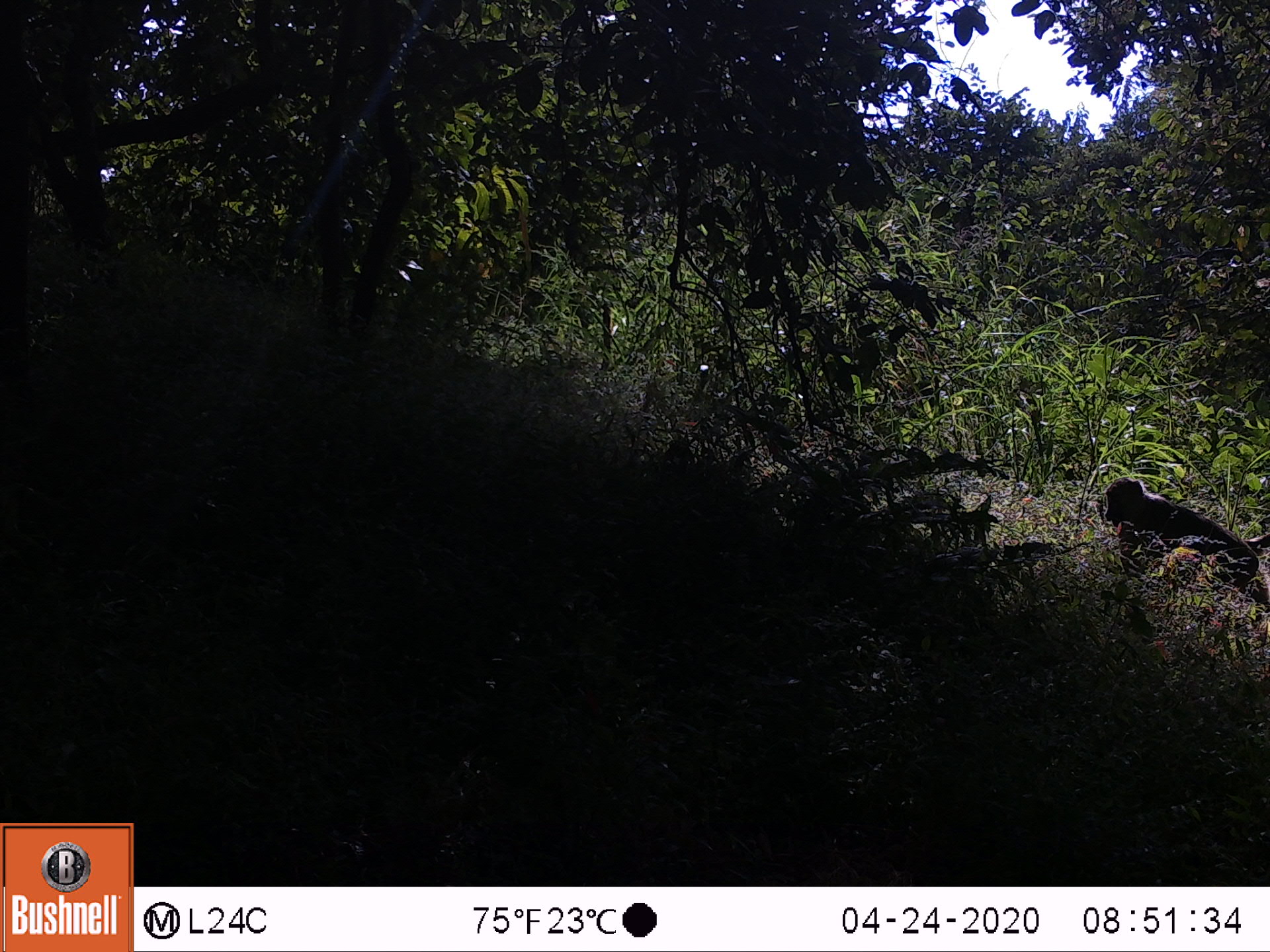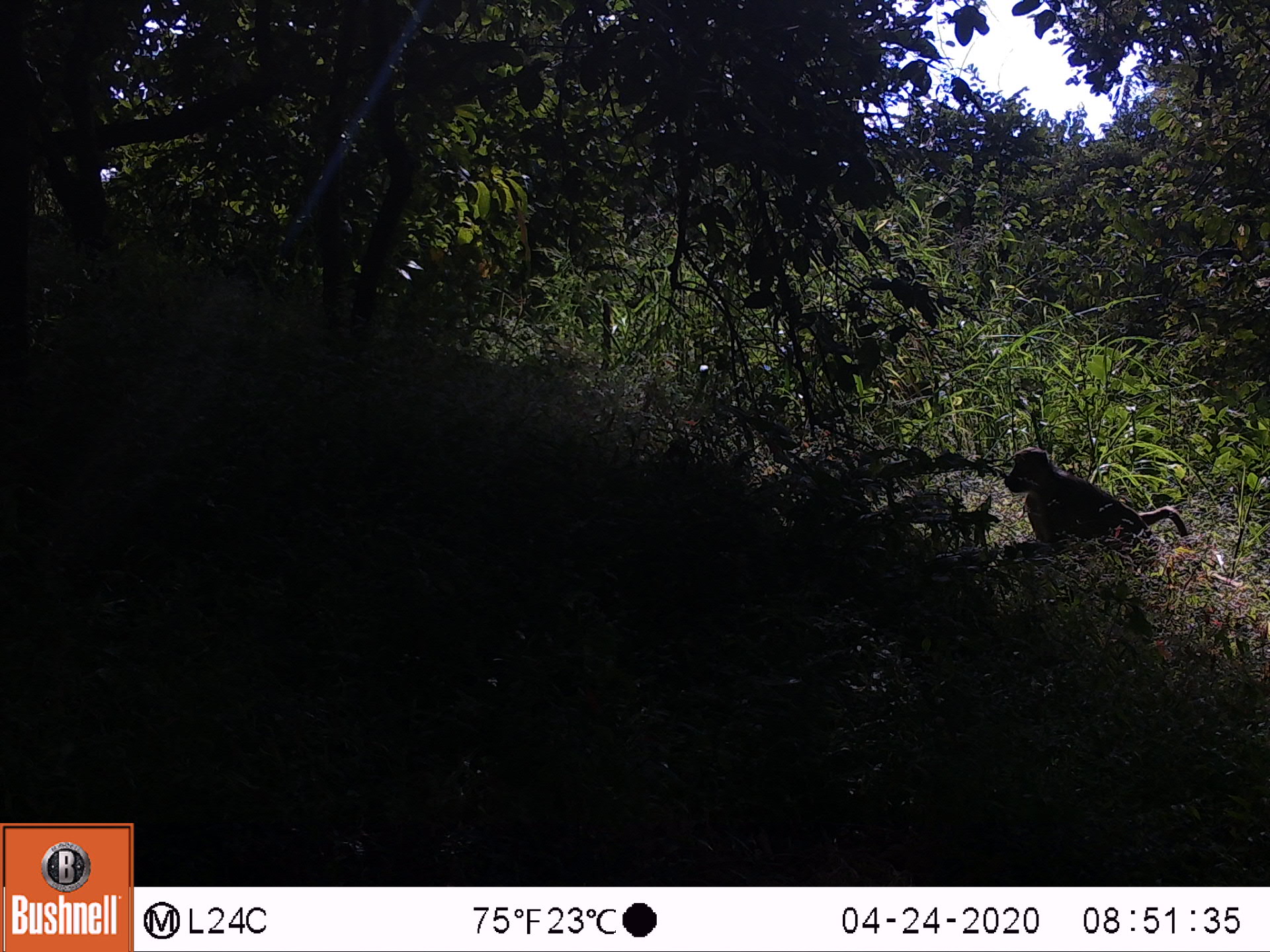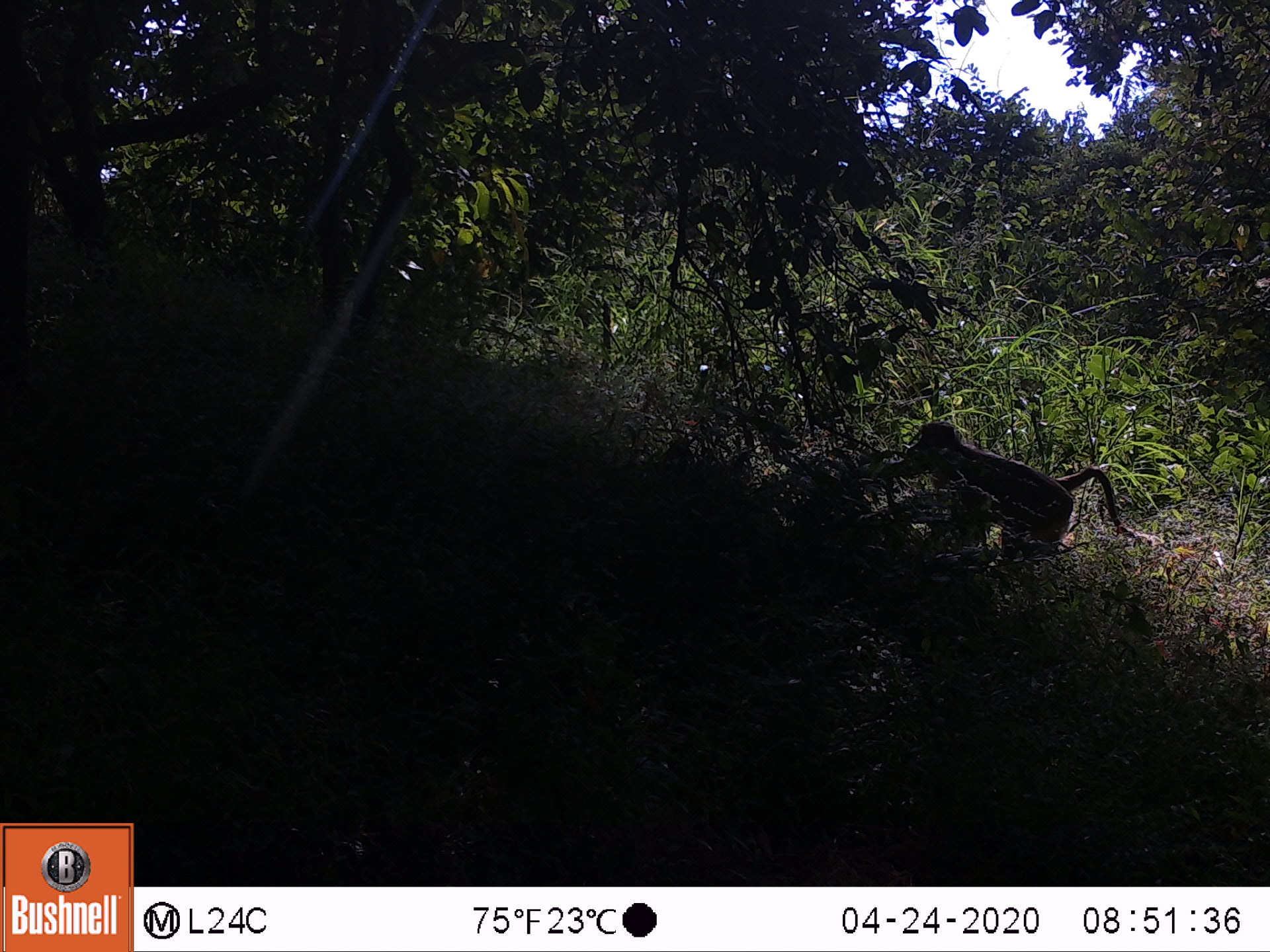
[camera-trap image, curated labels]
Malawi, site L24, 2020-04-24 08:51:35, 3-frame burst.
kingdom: Animalia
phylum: Chordata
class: Mammalia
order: Primates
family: Cercopithecidae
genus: Papio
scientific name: Papio cynocephalus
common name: yellow baboon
Yellow baboon (Papio cynocephalus), count 1.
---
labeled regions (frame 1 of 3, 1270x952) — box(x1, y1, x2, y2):
yellow baboon: box(1099, 471, 1262, 636)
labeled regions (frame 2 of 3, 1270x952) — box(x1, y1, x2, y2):
yellow baboon: box(1000, 441, 1190, 594)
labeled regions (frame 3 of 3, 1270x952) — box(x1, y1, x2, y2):
yellow baboon: box(902, 417, 1135, 569)